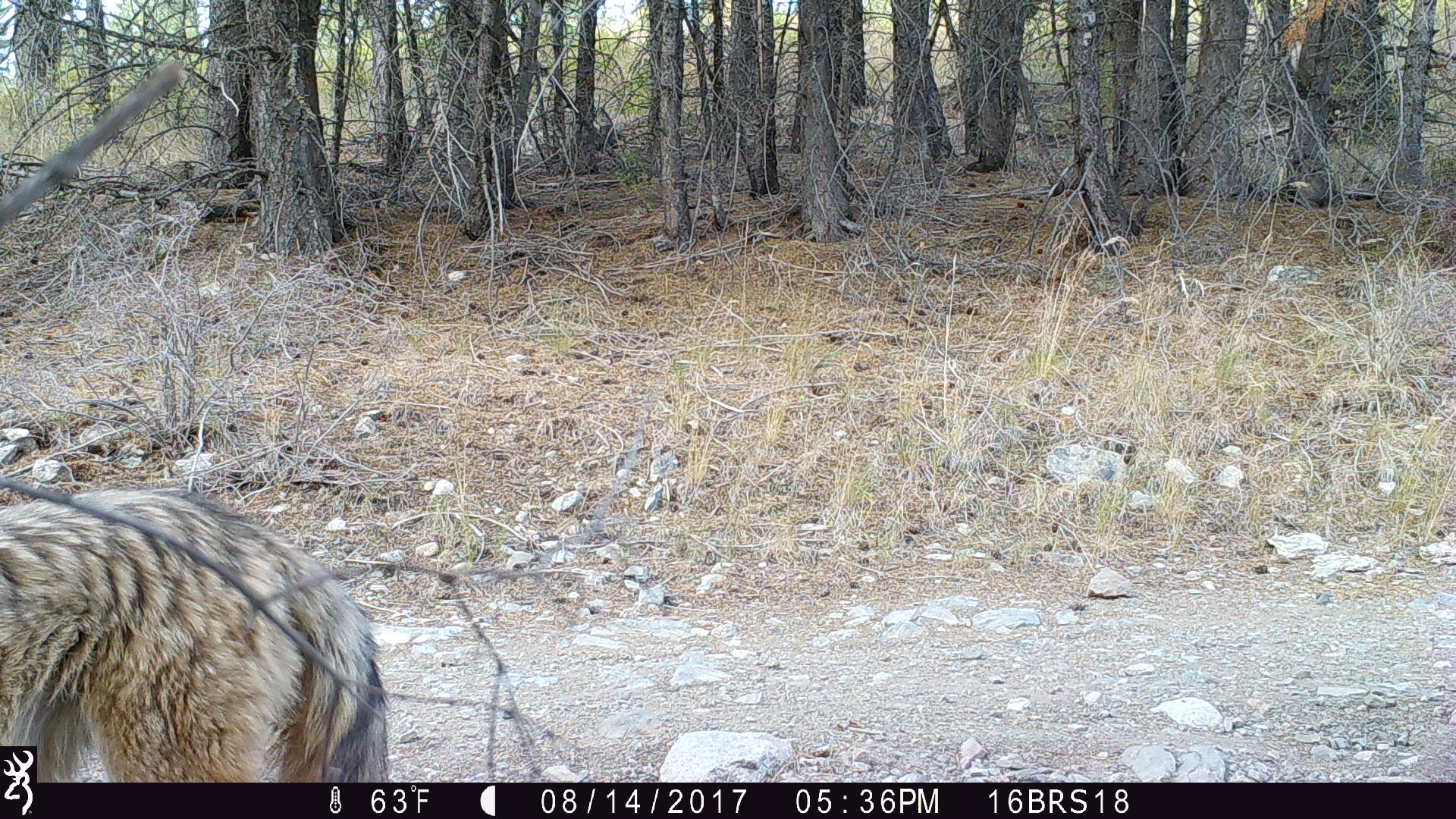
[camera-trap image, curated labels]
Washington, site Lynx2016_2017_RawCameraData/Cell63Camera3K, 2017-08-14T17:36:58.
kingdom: Animalia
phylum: Chordata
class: Mammalia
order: Carnivora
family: Canidae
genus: Canis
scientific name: Canis latrans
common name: coyote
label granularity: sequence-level